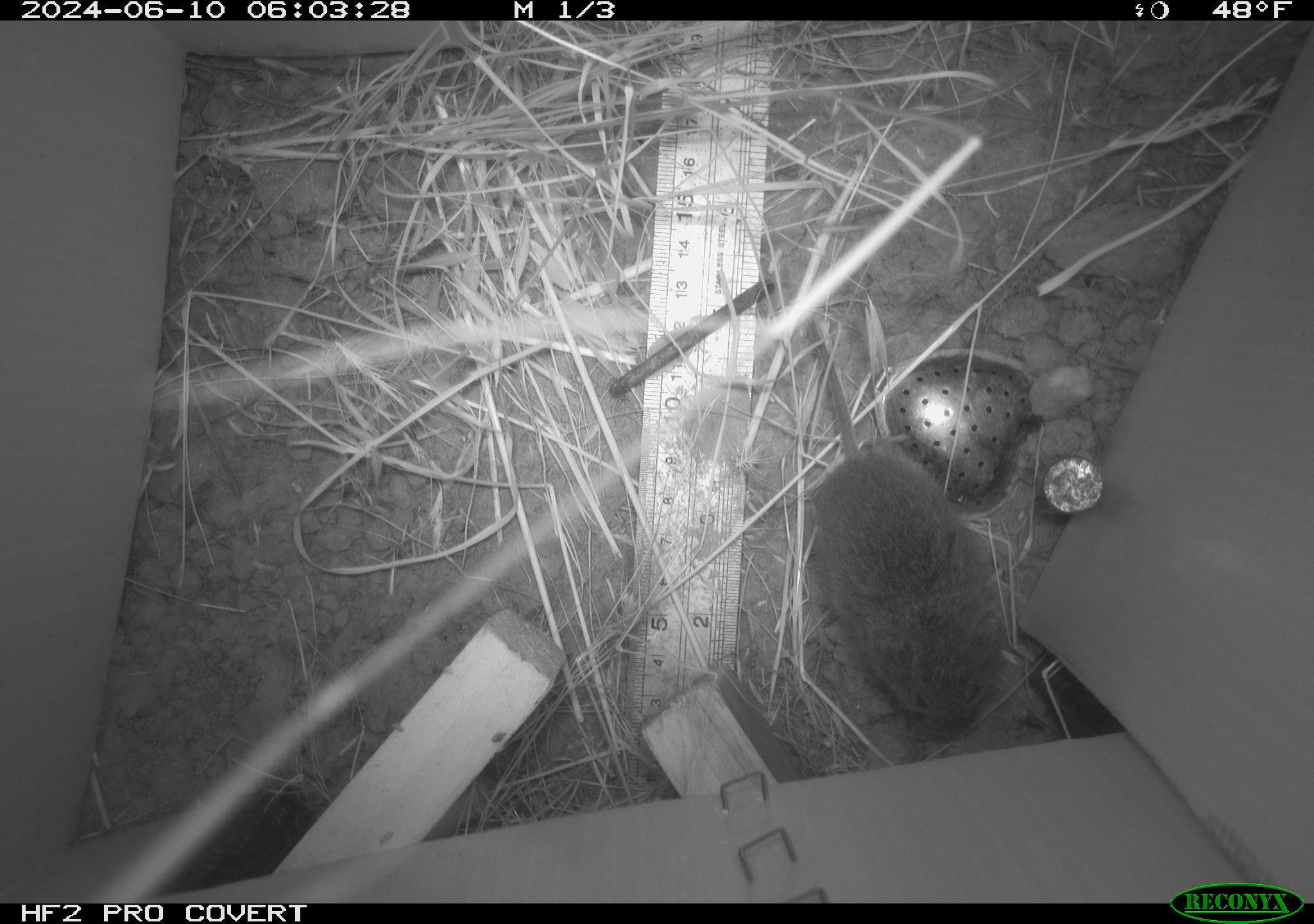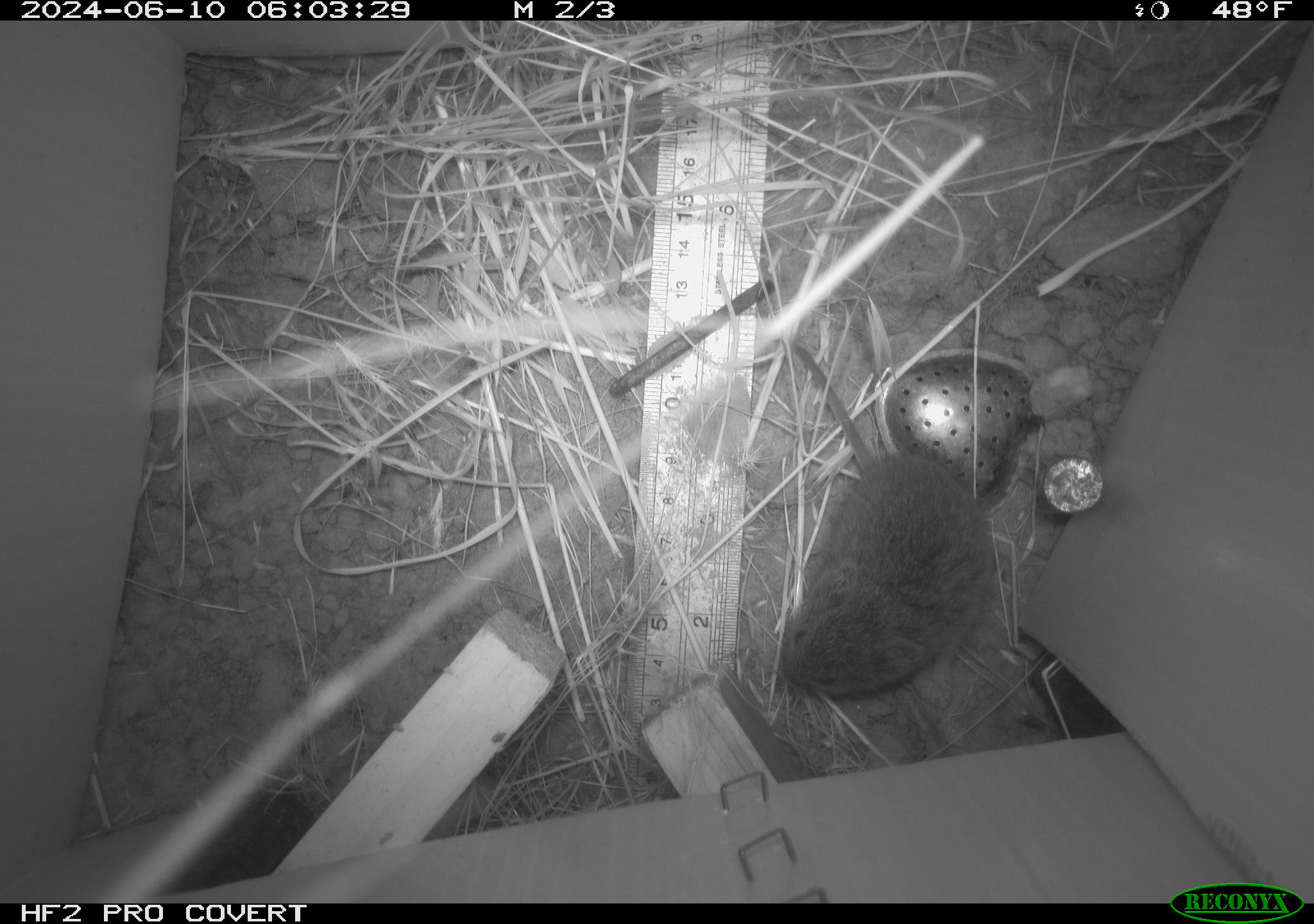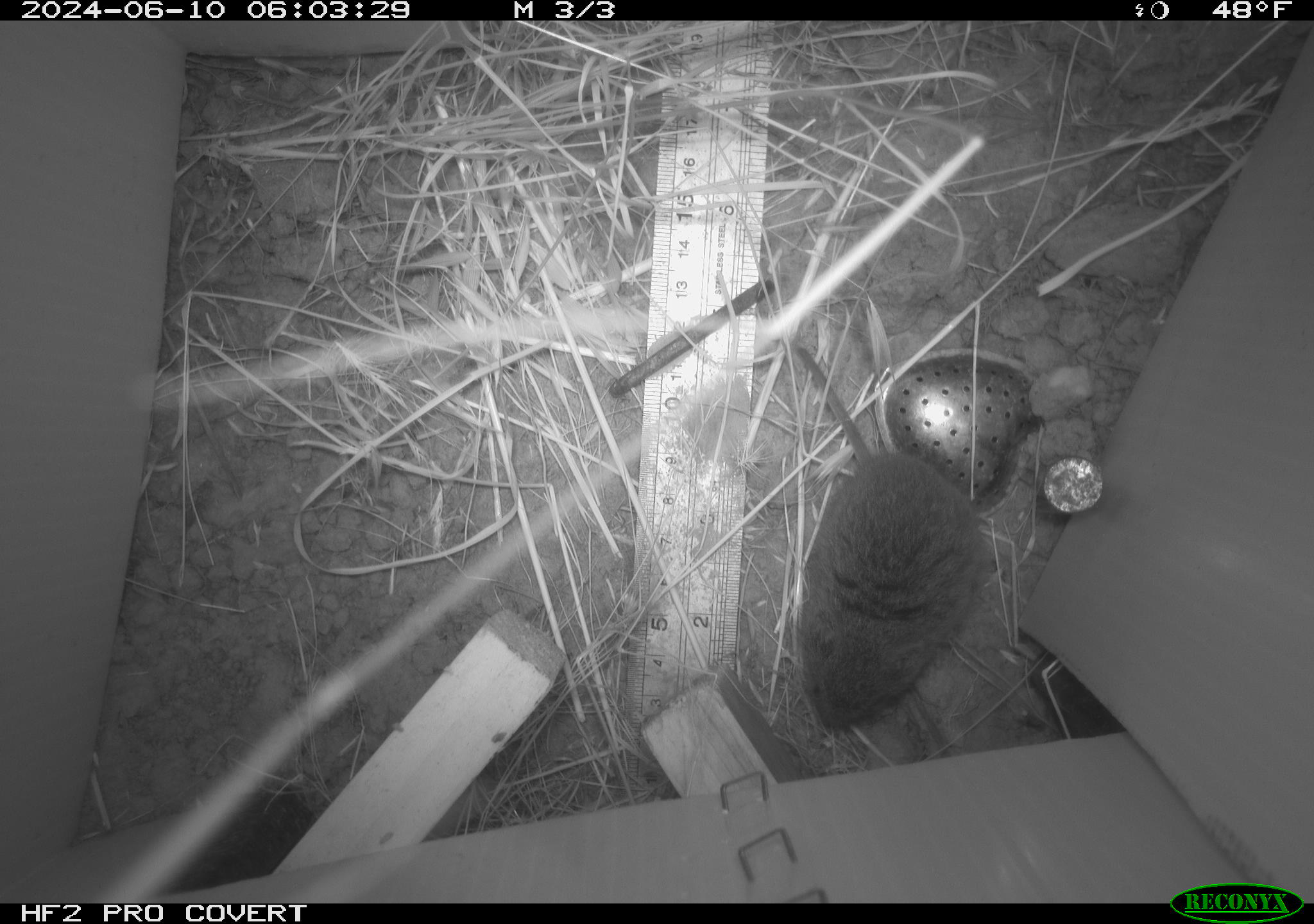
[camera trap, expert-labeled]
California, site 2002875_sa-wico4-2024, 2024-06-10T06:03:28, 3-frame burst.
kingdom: Animalia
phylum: Chordata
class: Mammalia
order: Rodentia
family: Cricetidae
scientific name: Arvicolinae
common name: voles, lemmings, and muskrats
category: arvicolinae subfamily